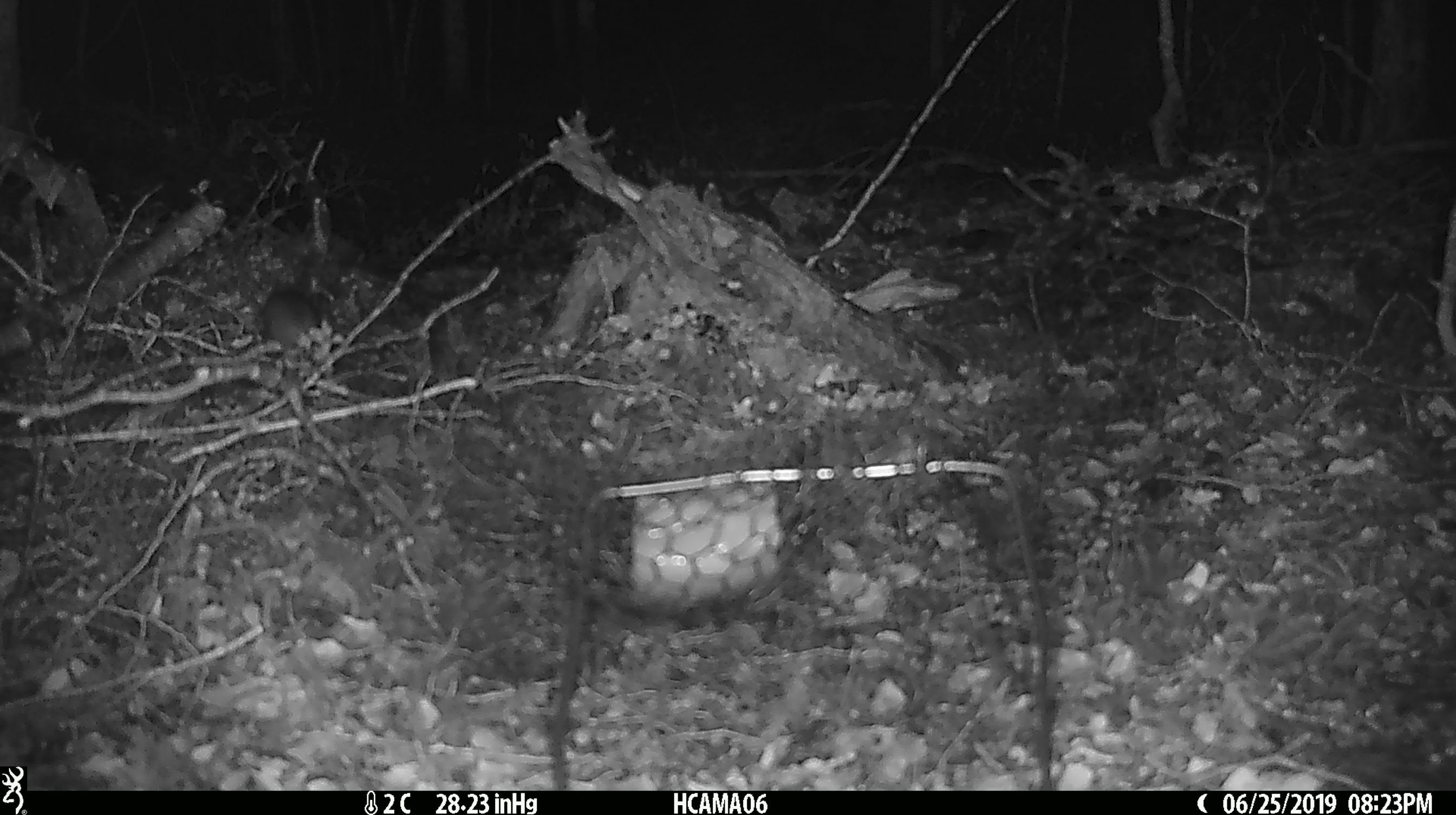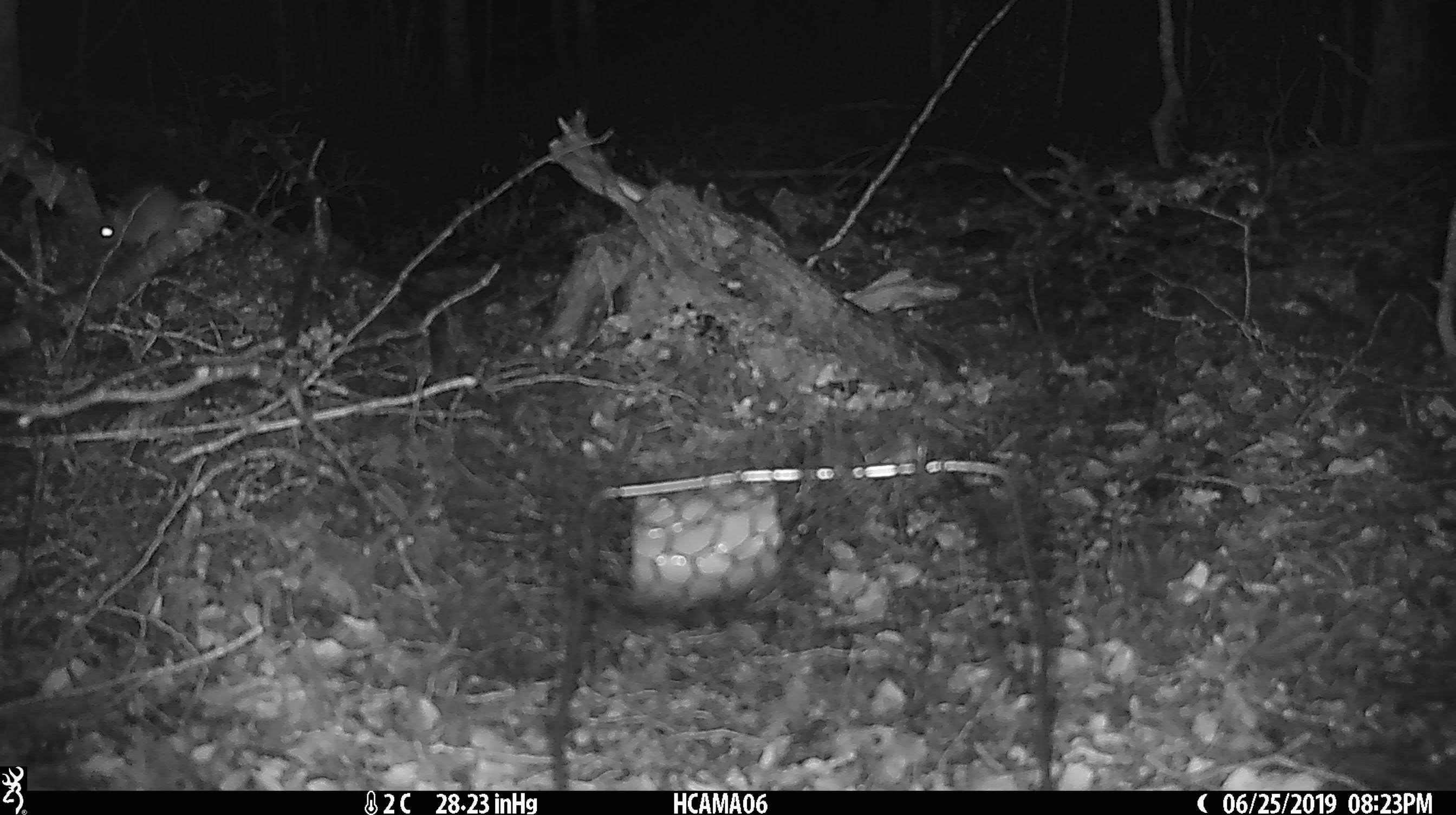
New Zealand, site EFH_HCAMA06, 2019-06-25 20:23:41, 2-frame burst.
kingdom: Animalia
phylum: Chordata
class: Mammalia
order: Rodentia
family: Muridae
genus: Mus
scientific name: Mus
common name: mouse